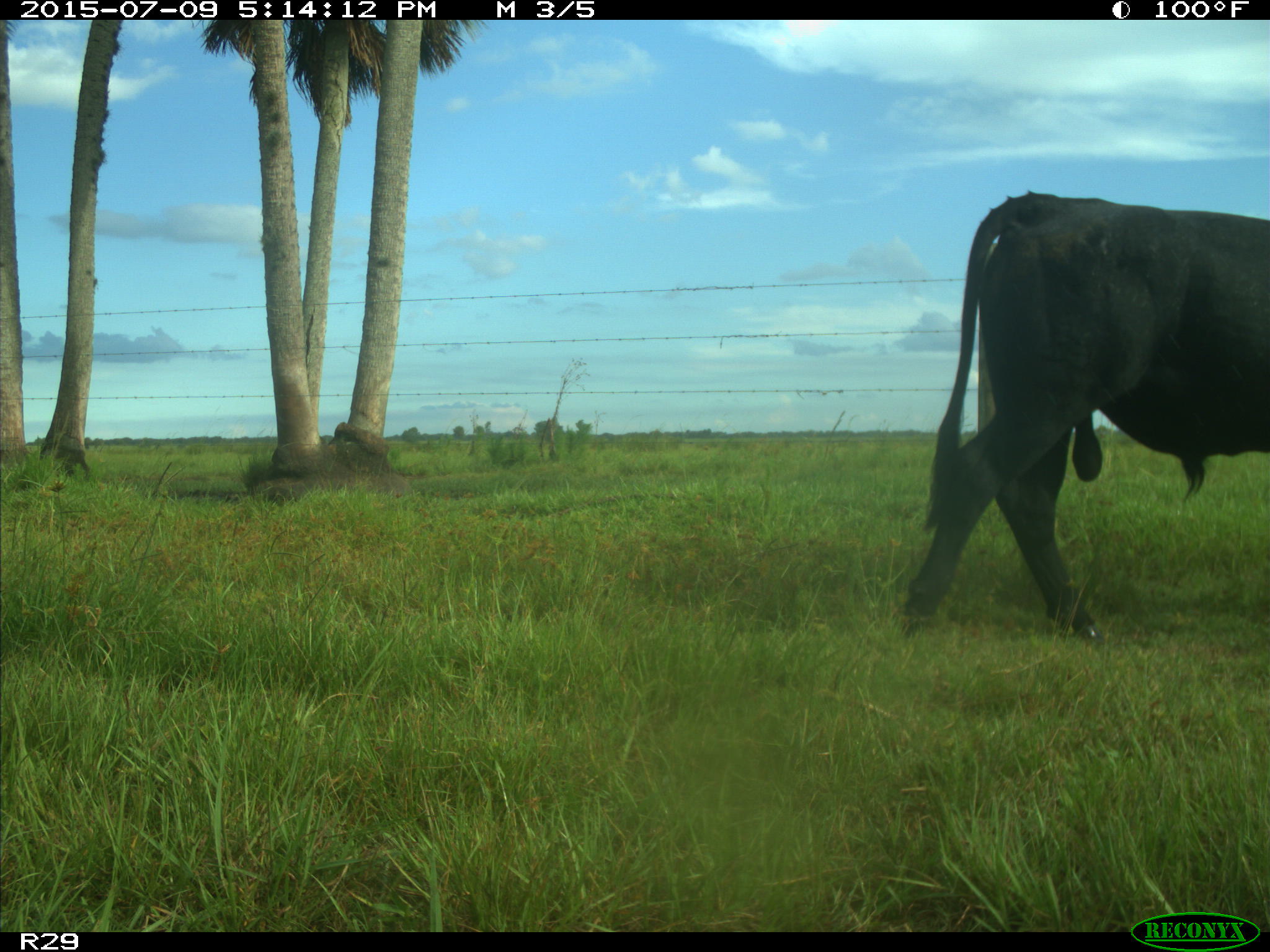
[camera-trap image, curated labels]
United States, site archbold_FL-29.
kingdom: Animalia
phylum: Chordata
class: Mammalia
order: Artiodactyla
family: Bovidae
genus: Bos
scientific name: Bos taurus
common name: domestic cow